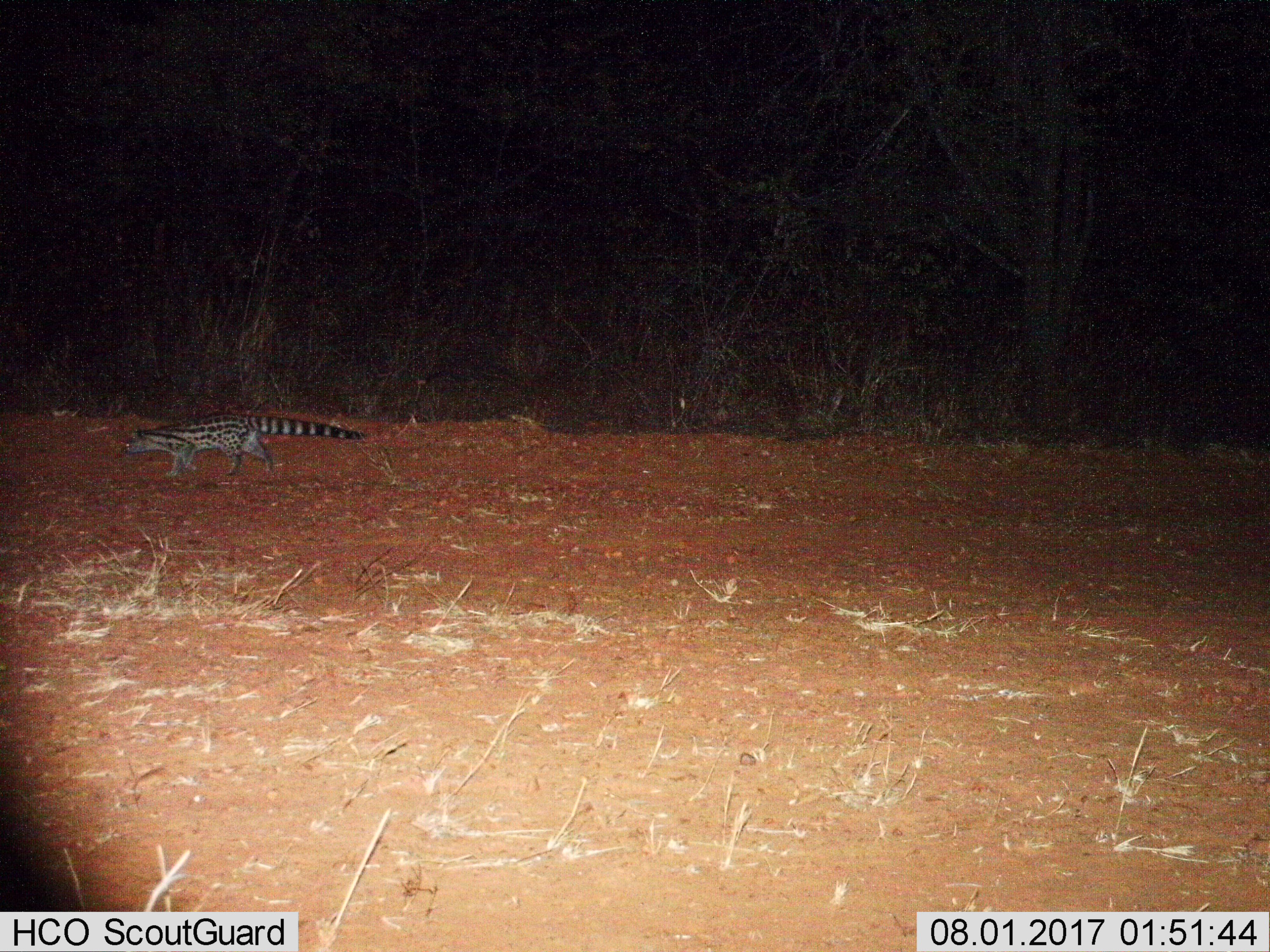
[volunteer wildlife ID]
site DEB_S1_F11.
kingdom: Animalia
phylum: Chordata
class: Mammalia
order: Carnivora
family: Viverridae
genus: Genetta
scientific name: Genetta genetta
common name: small-spotted genet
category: genetcommonsmallspotted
Genetcommonsmallspotted (small-spotted genet) (Genetta genetta), count 1. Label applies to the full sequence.